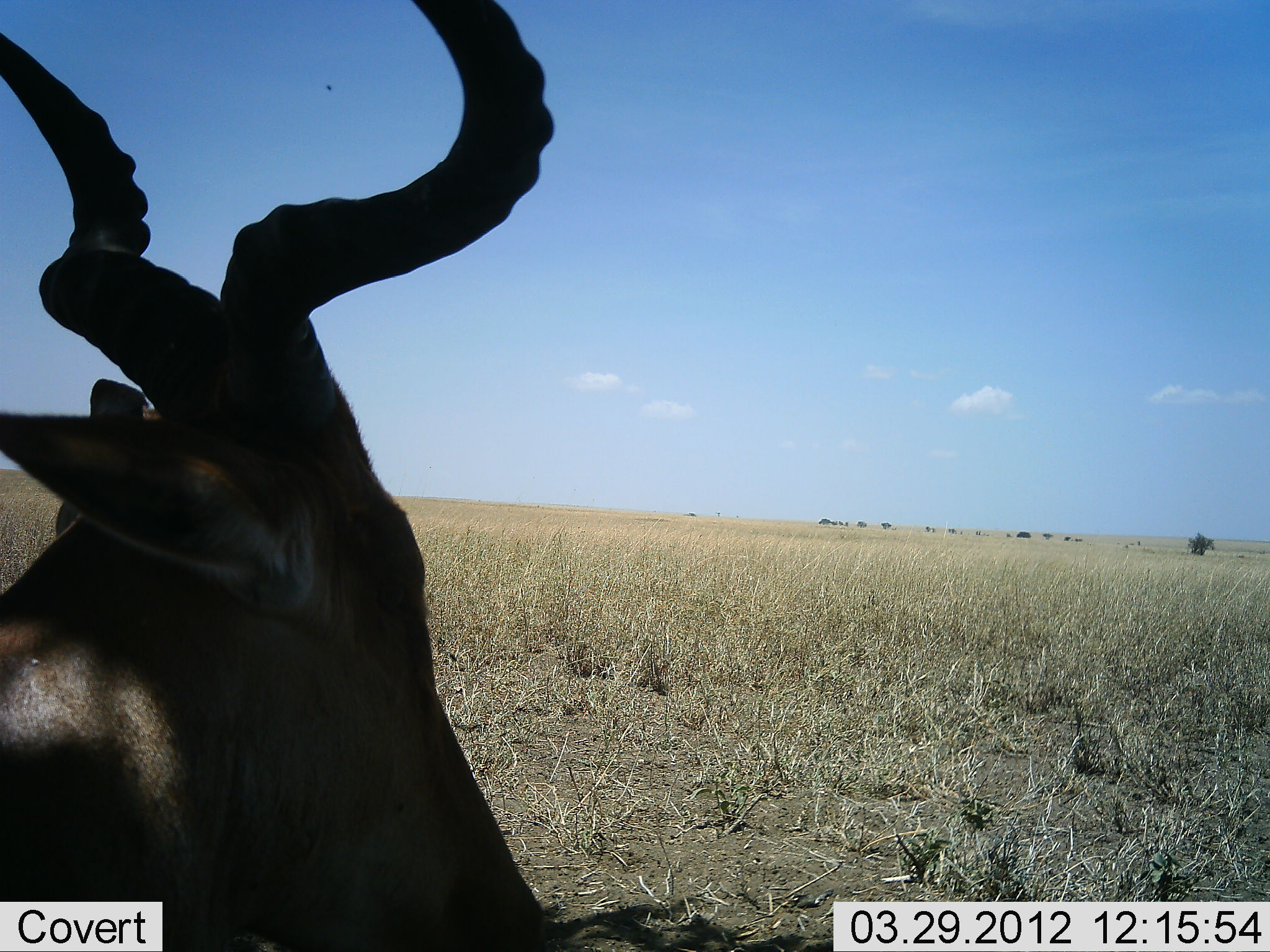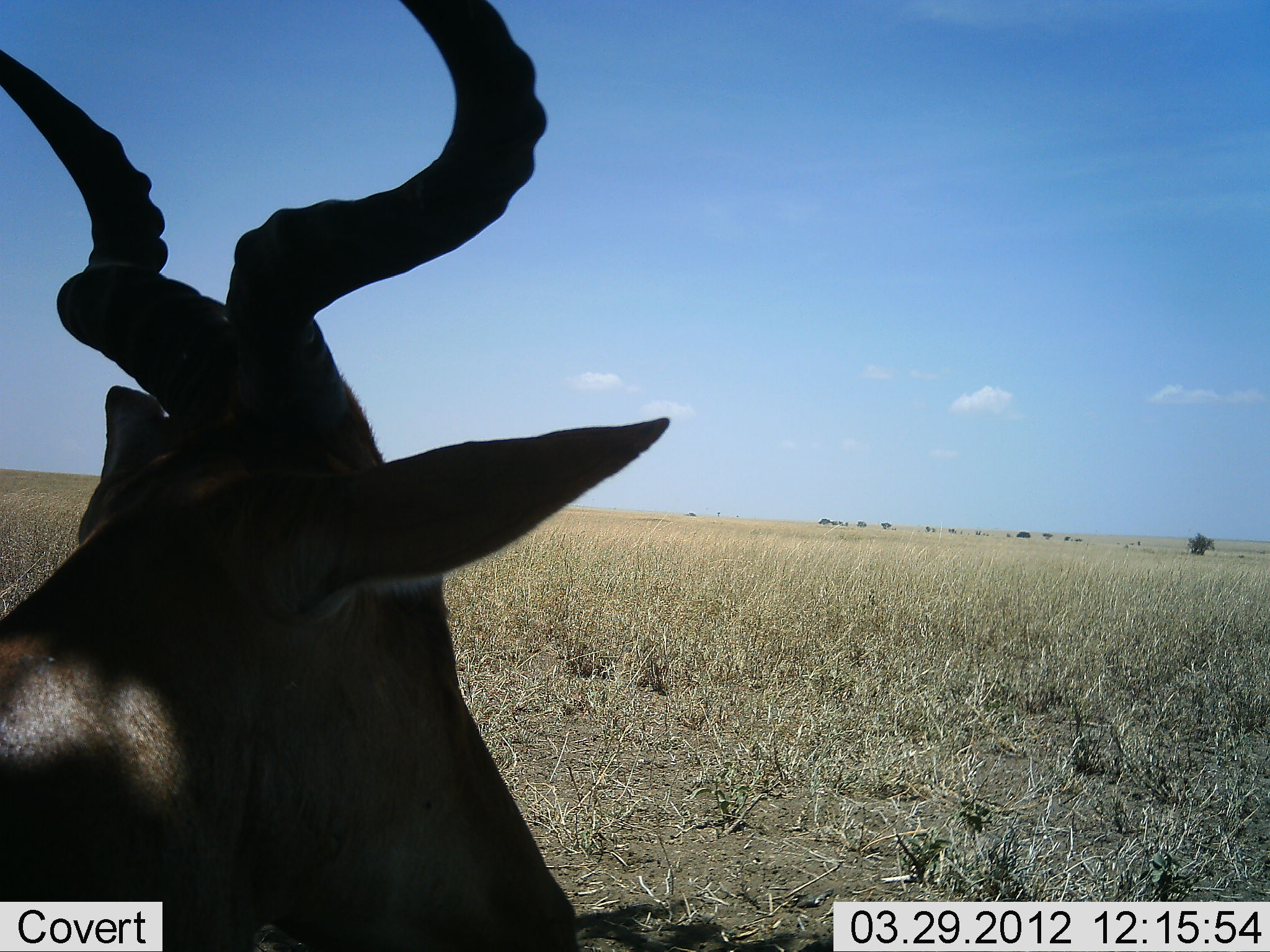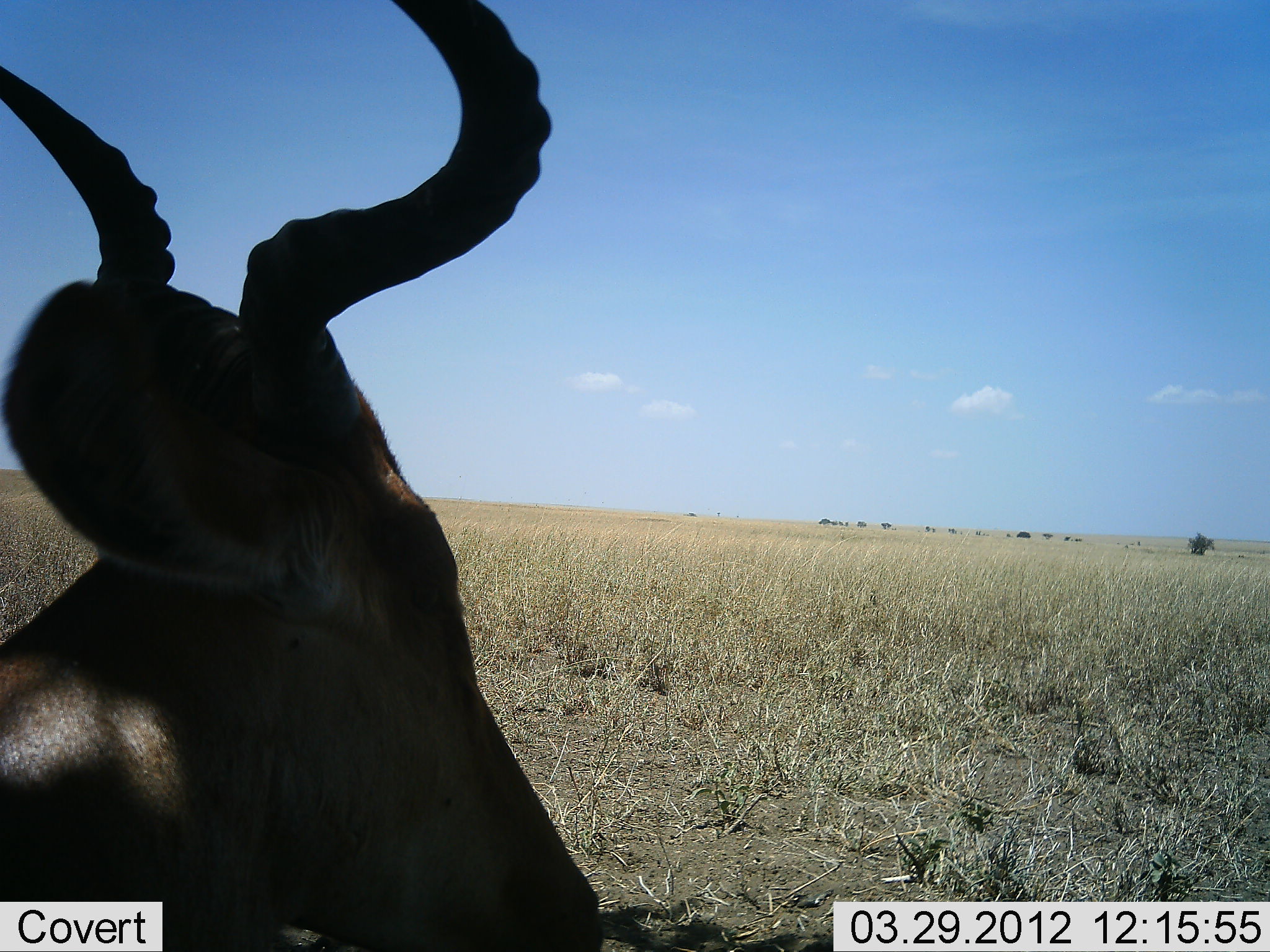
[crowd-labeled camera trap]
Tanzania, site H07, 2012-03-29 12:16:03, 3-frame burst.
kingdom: Animalia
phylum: Chordata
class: Mammalia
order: Artiodactyla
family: Bovidae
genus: Alcelaphus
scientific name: Alcelaphus buselaphus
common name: hartebeest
Hartebeest (Alcelaphus buselaphus), count 1. Behavior (volunteer vote fractions): standing 43%, resting 48%, moving 9%, interacting 4%. Young present (vote fraction): 0%. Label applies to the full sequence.